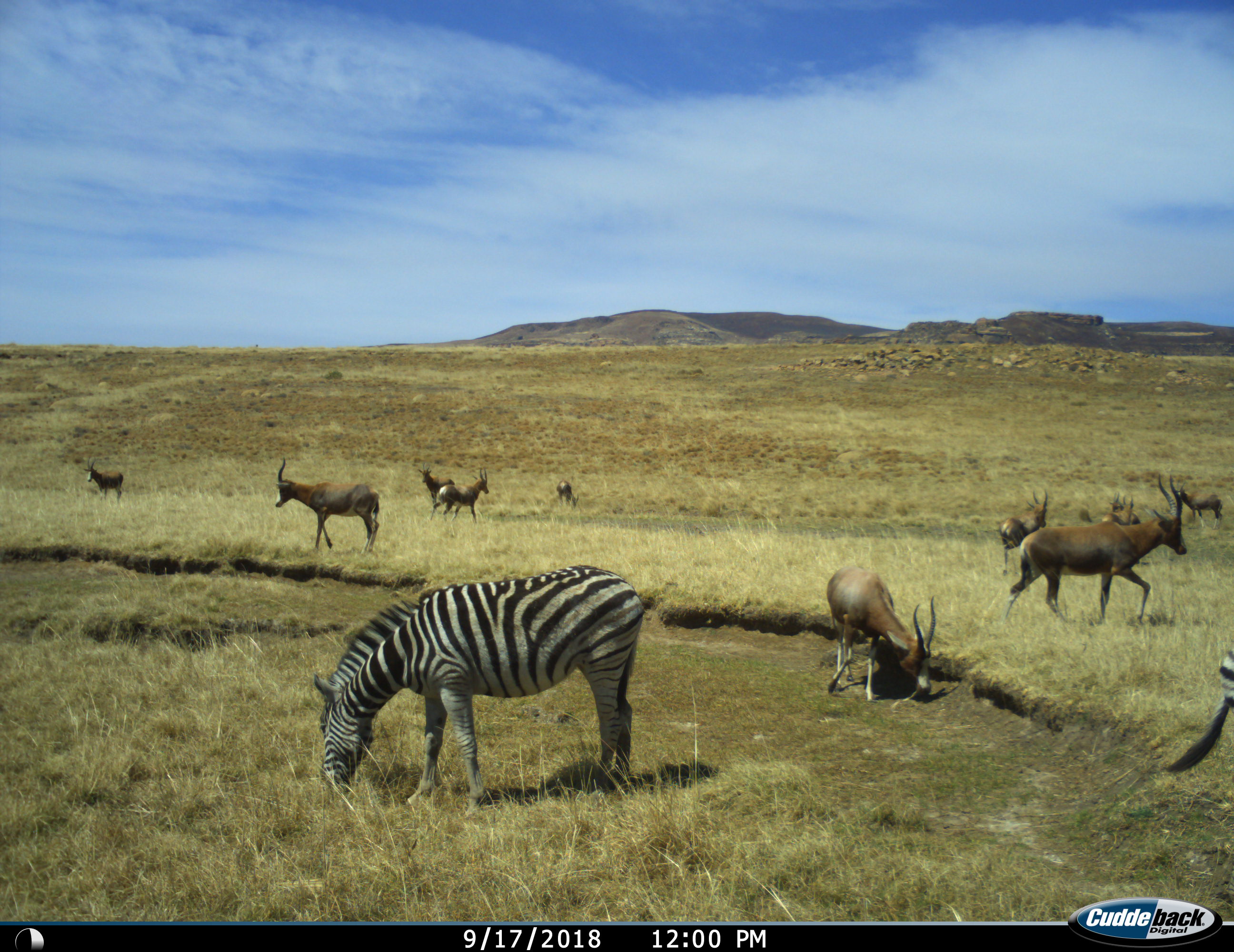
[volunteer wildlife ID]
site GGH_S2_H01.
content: unidentified animal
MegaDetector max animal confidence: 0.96